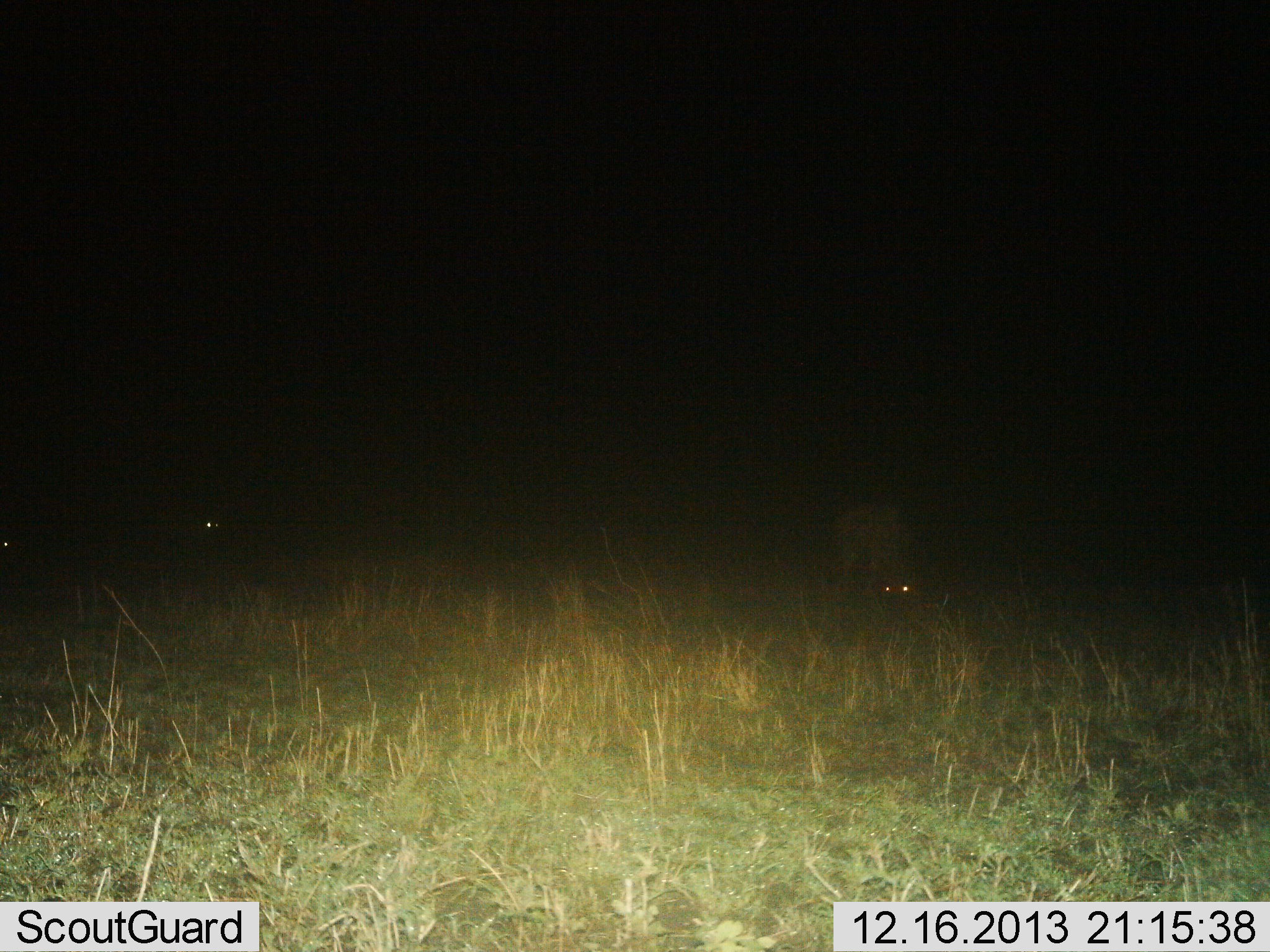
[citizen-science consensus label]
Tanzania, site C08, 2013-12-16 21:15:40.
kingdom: Animalia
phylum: Chordata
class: Mammalia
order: Carnivora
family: Hyaenidae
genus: Crocuta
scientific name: Crocuta crocuta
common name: spotted hyena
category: hyenaspotted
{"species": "hyenaspotted (spotted hyena) (Crocuta crocuta)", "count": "1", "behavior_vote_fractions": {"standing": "100%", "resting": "0%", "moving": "0%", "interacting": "0%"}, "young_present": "0%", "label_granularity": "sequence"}